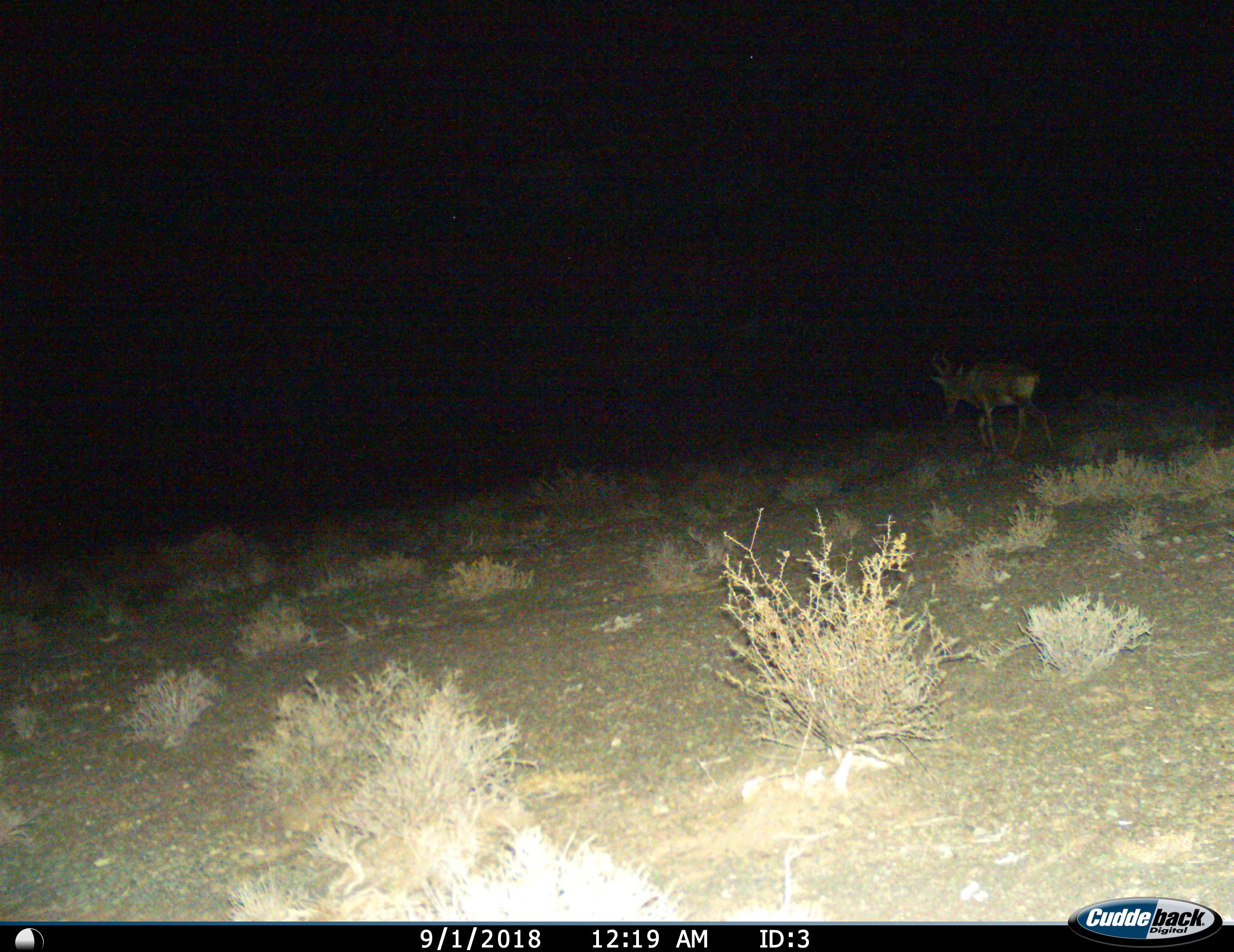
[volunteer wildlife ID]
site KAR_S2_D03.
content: unidentified animal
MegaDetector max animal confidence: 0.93